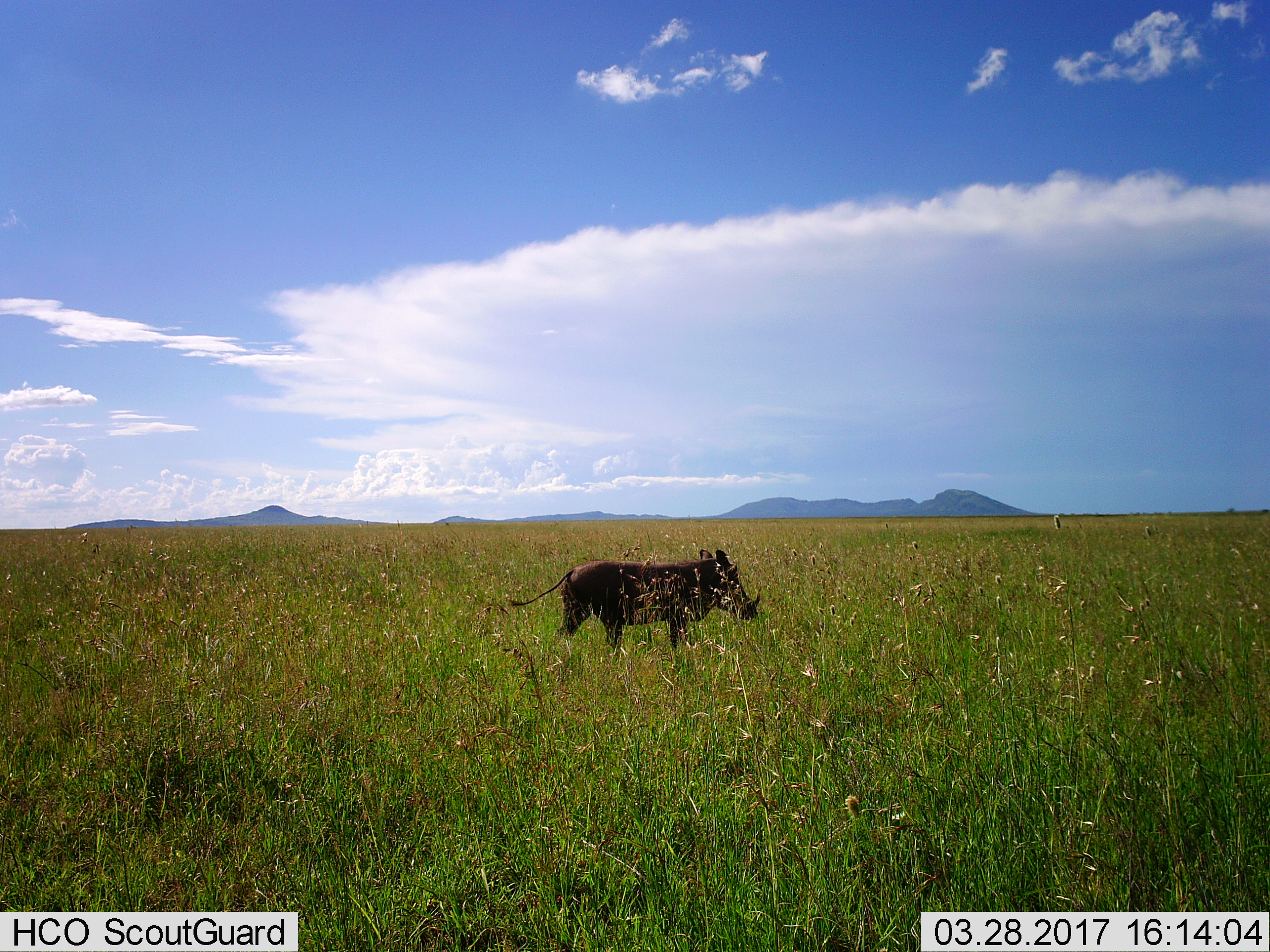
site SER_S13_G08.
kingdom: Animalia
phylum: Chordata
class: Mammalia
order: Artiodactyla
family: Suidae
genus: Phacochoerus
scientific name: Phacochoerus africanus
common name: warthog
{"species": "warthog (Phacochoerus africanus)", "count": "1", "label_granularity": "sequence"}